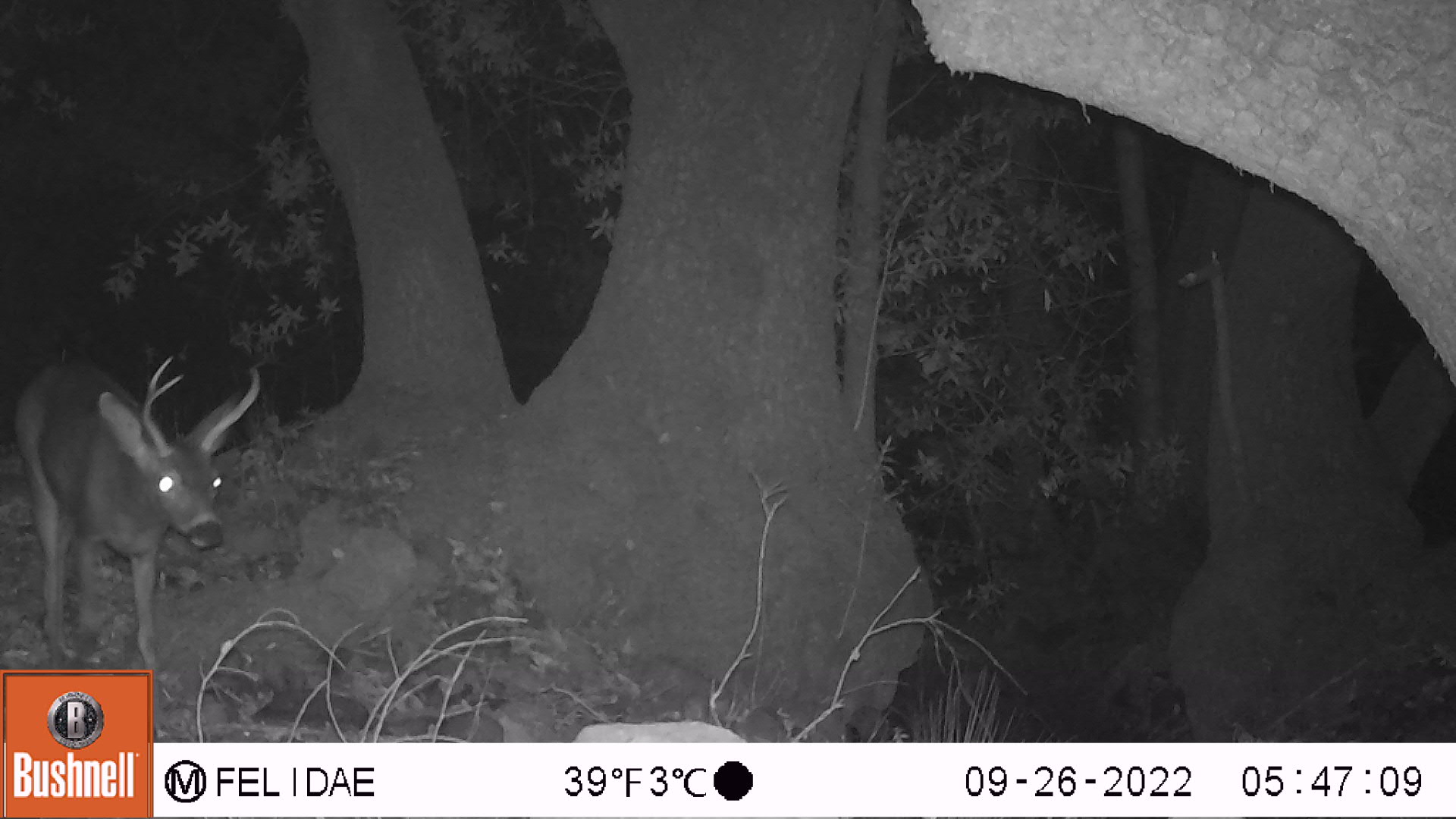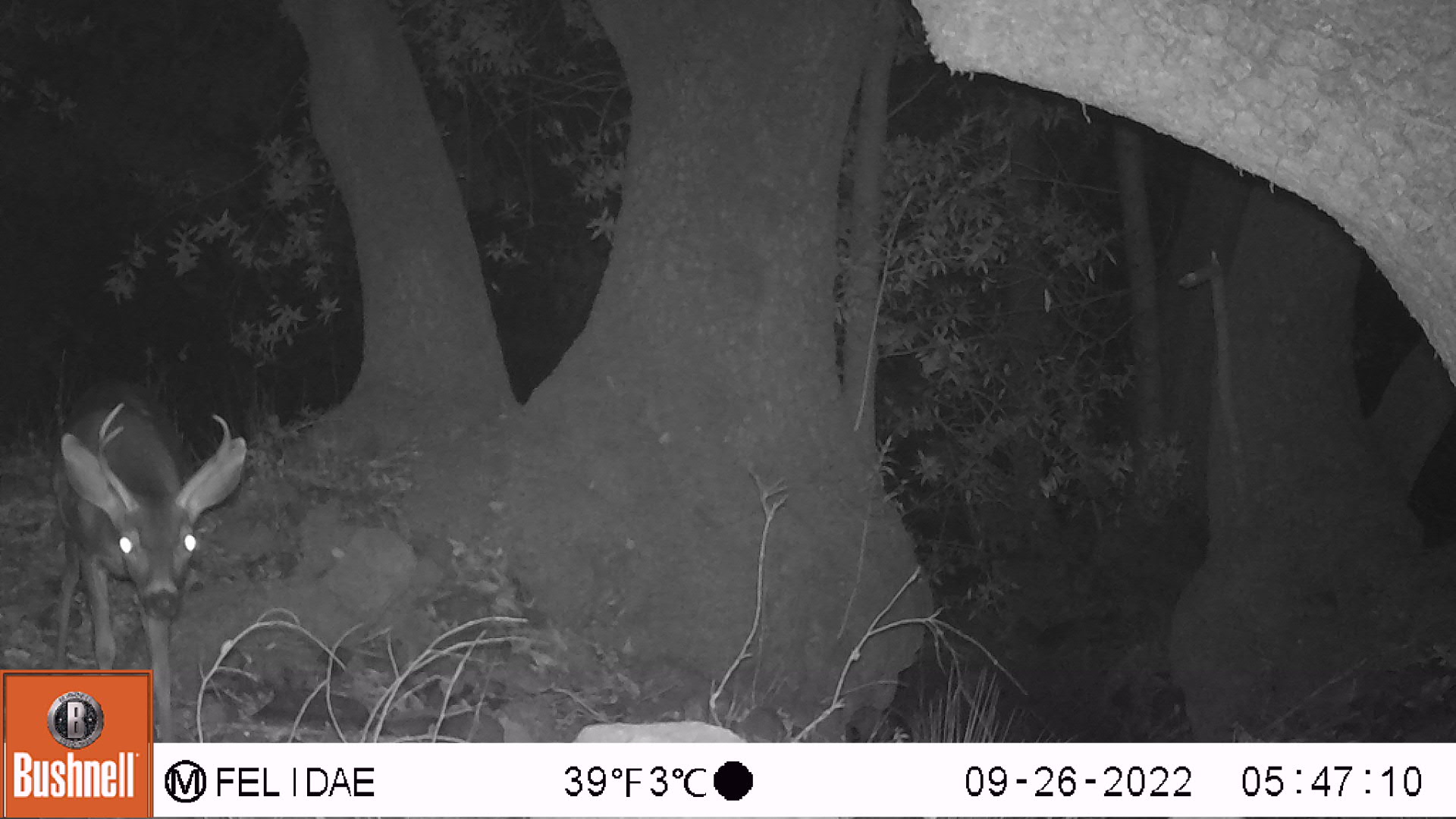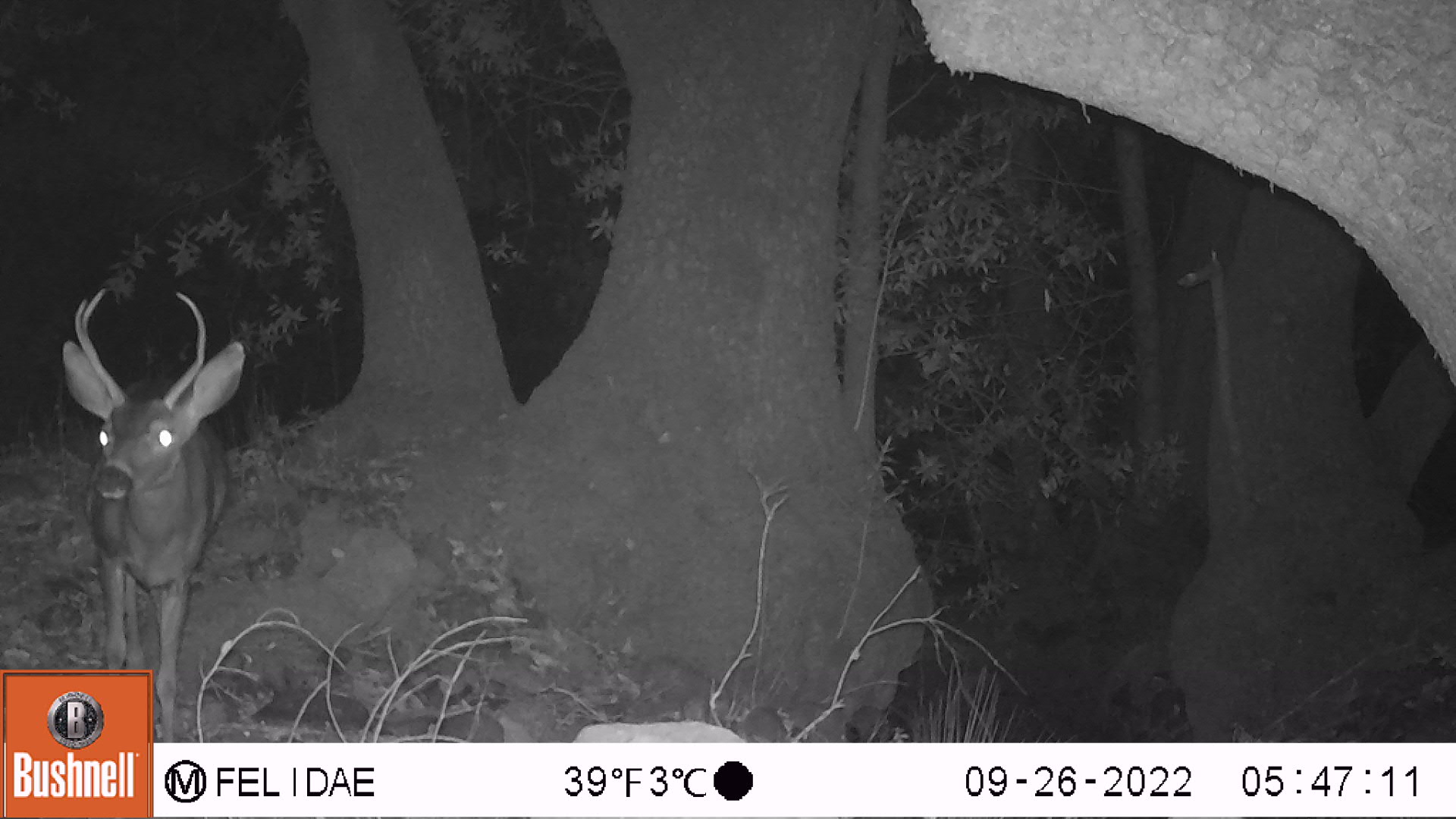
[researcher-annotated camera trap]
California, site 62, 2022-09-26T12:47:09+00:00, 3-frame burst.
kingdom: Animalia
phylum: Chordata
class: Mammalia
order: Artiodactyla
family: Cervidae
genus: Odocoileus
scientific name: Odocoileus hemionus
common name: mule deer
Mule deer (Odocoileus hemionus).